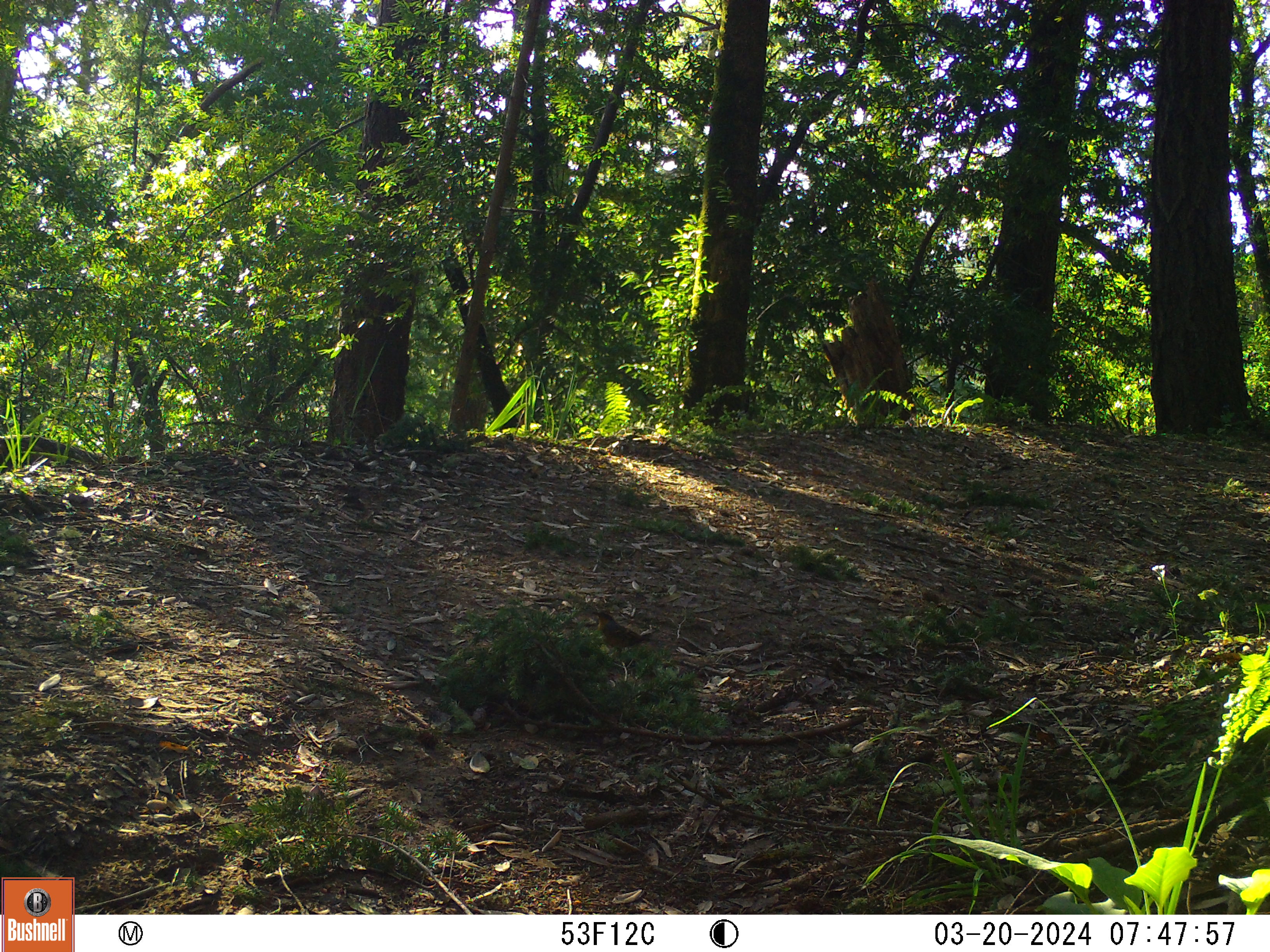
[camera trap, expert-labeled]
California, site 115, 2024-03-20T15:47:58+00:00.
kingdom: Animalia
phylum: Chordata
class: Aves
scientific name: Aves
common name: bird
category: unknown bird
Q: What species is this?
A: Unknown bird (bird) (Aves).